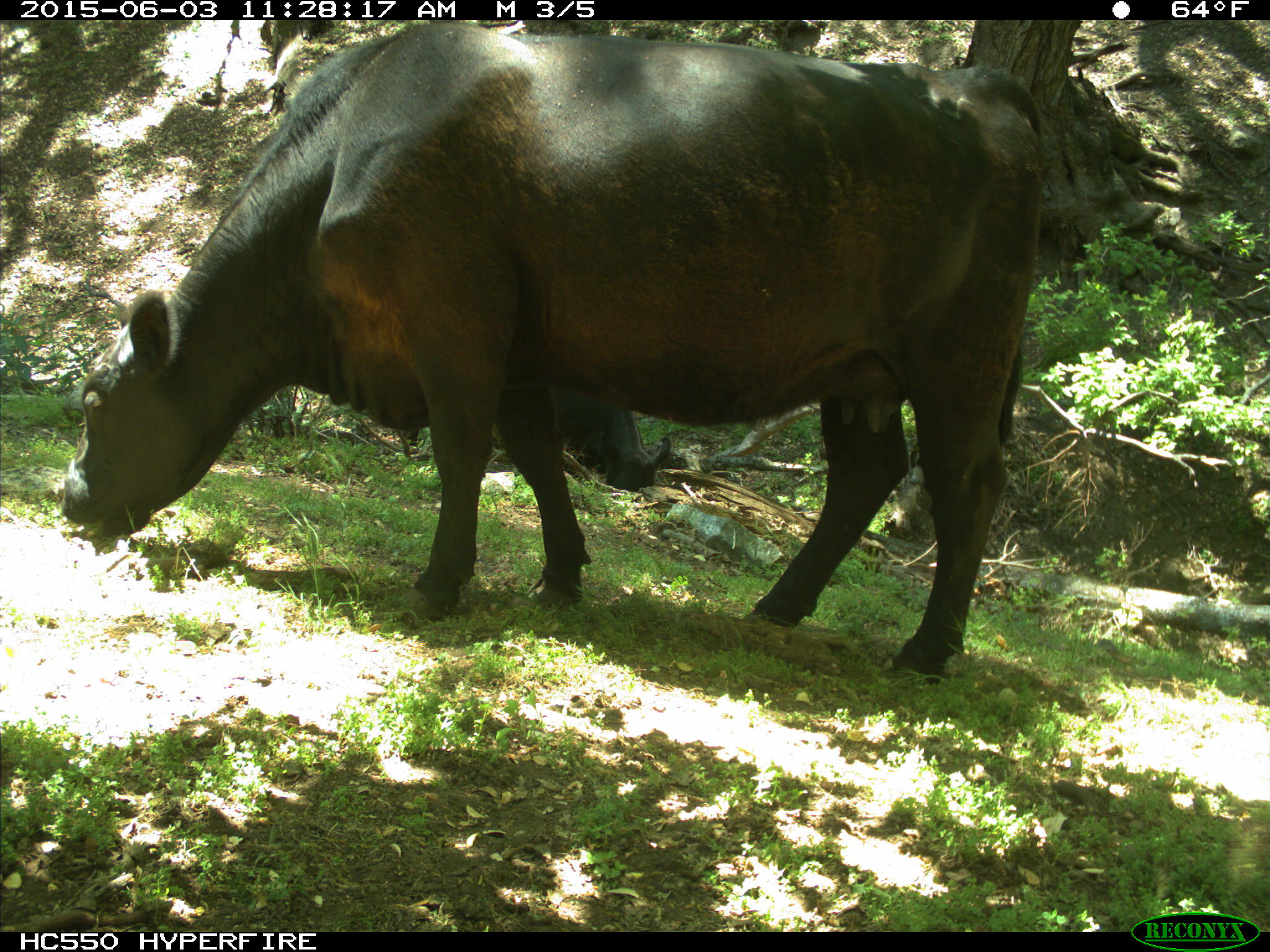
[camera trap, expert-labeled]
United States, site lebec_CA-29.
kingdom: Animalia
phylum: Chordata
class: Mammalia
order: Artiodactyla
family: Bovidae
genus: Bos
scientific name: Bos taurus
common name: domestic cow